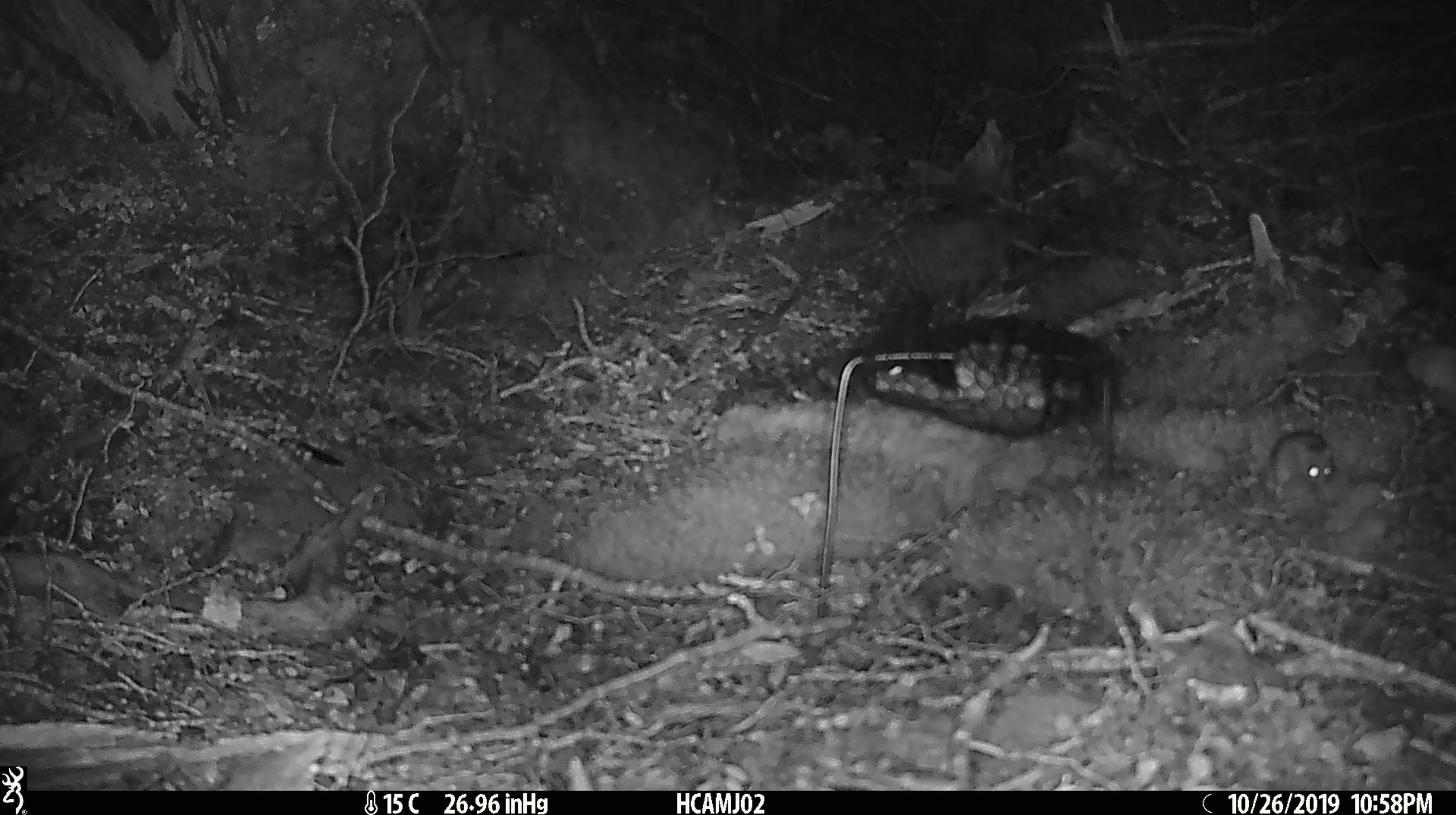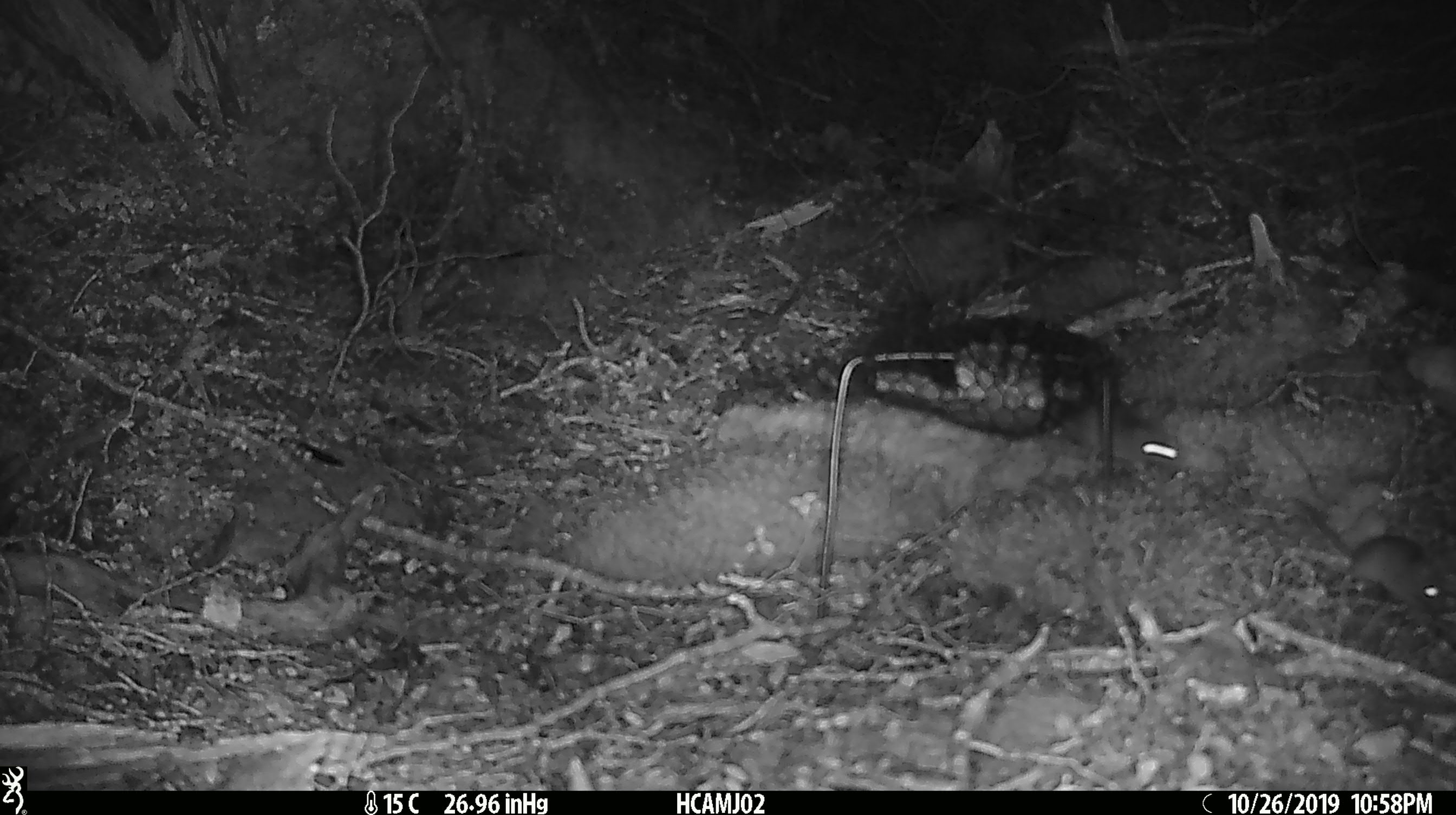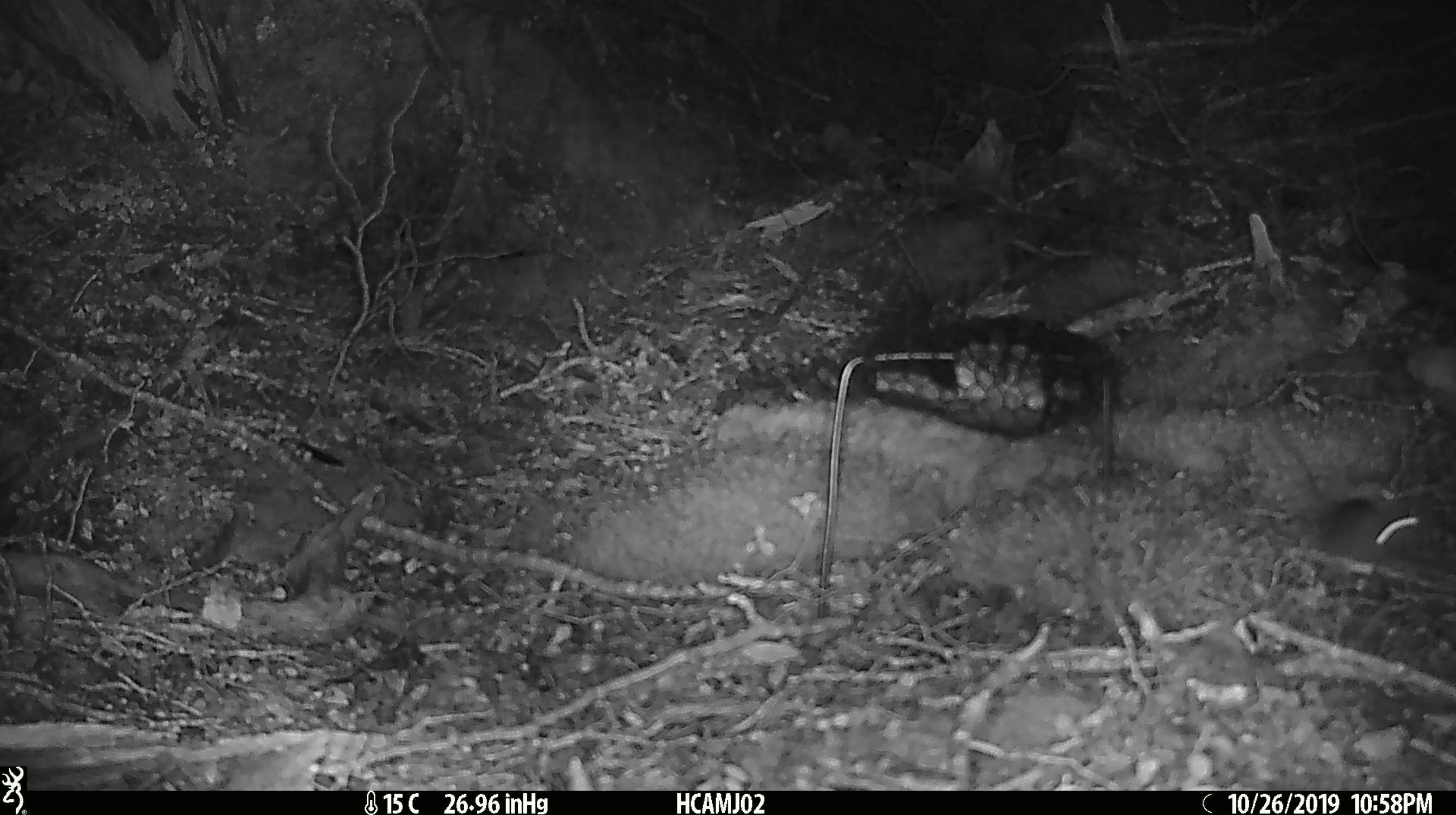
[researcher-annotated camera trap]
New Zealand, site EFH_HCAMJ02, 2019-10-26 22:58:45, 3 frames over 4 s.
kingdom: Animalia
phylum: Chordata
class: Mammalia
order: Rodentia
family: Muridae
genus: Mus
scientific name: Mus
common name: mouse